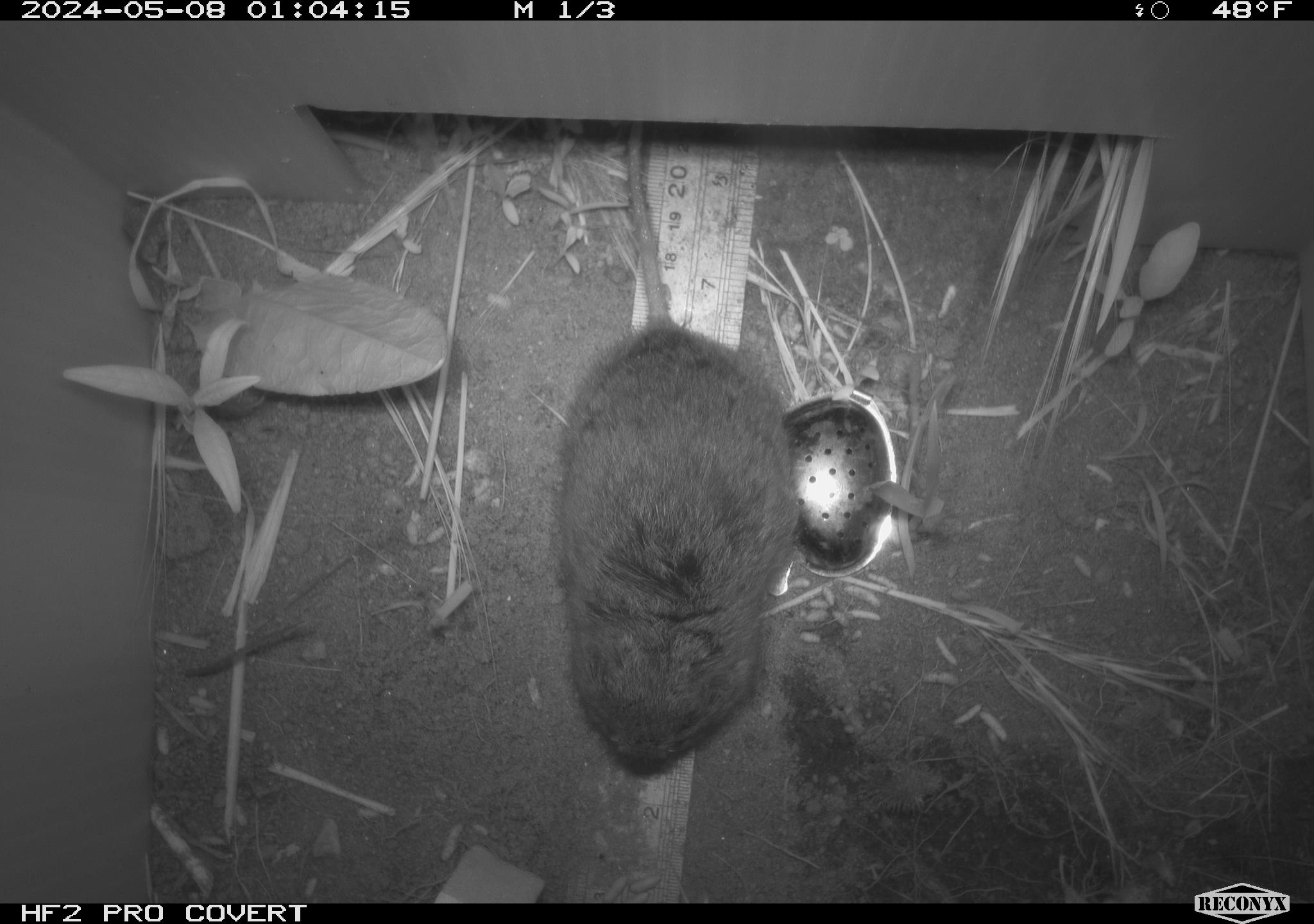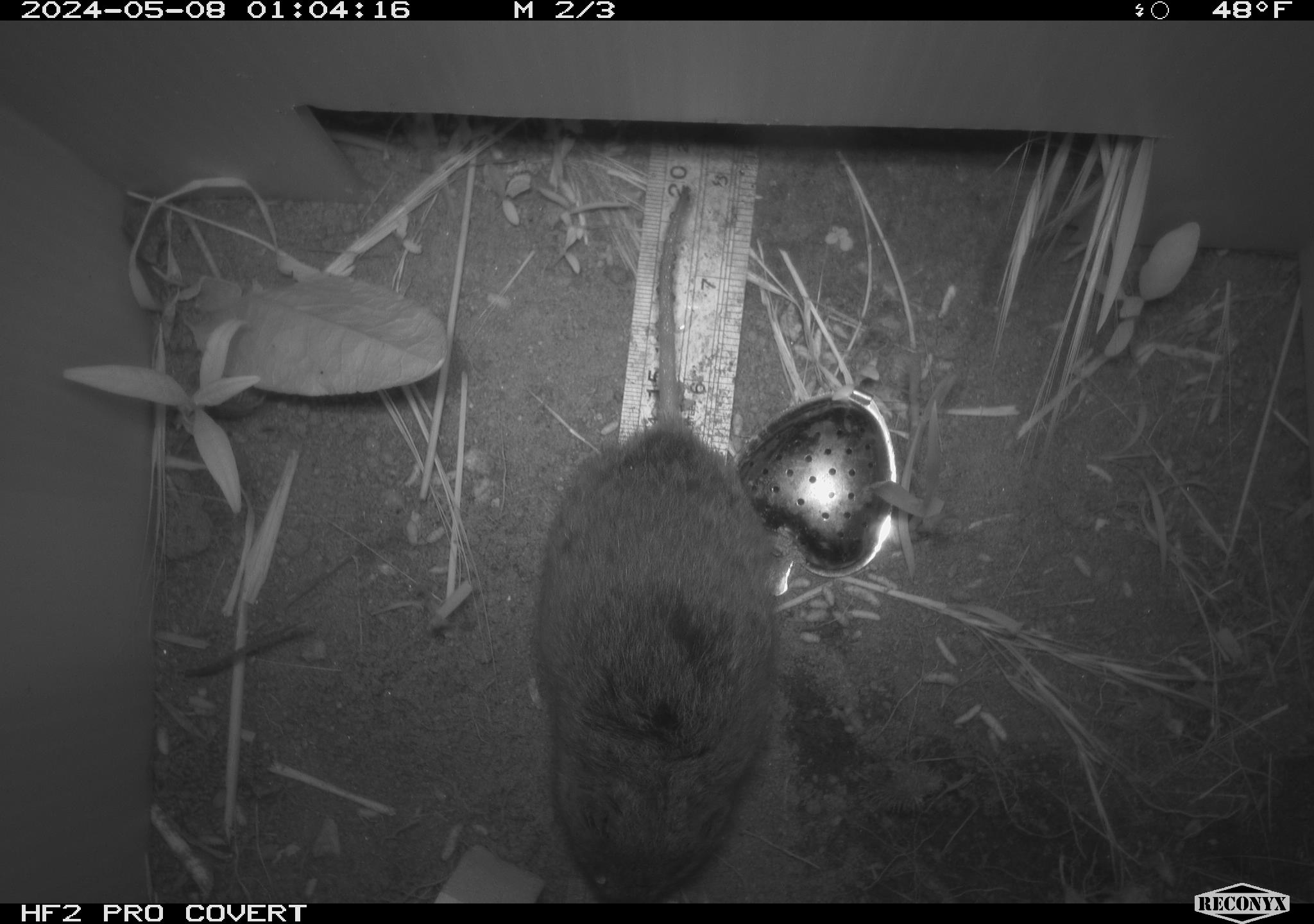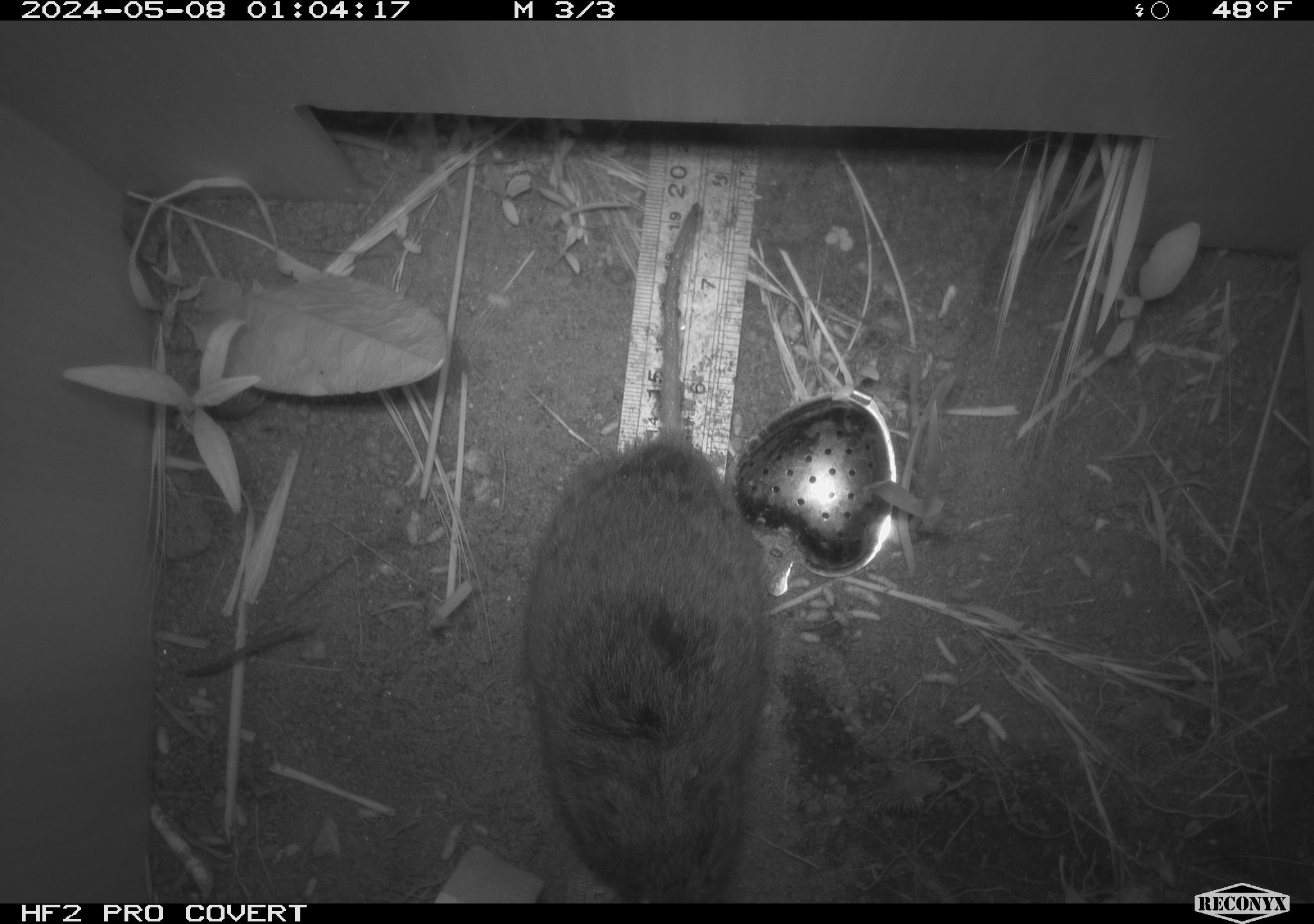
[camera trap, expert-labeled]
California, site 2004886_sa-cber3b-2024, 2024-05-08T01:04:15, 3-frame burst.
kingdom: Animalia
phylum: Chordata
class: Mammalia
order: Rodentia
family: Cricetidae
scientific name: Arvicolinae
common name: voles, lemmings, and muskrats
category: arvicolinae subfamily